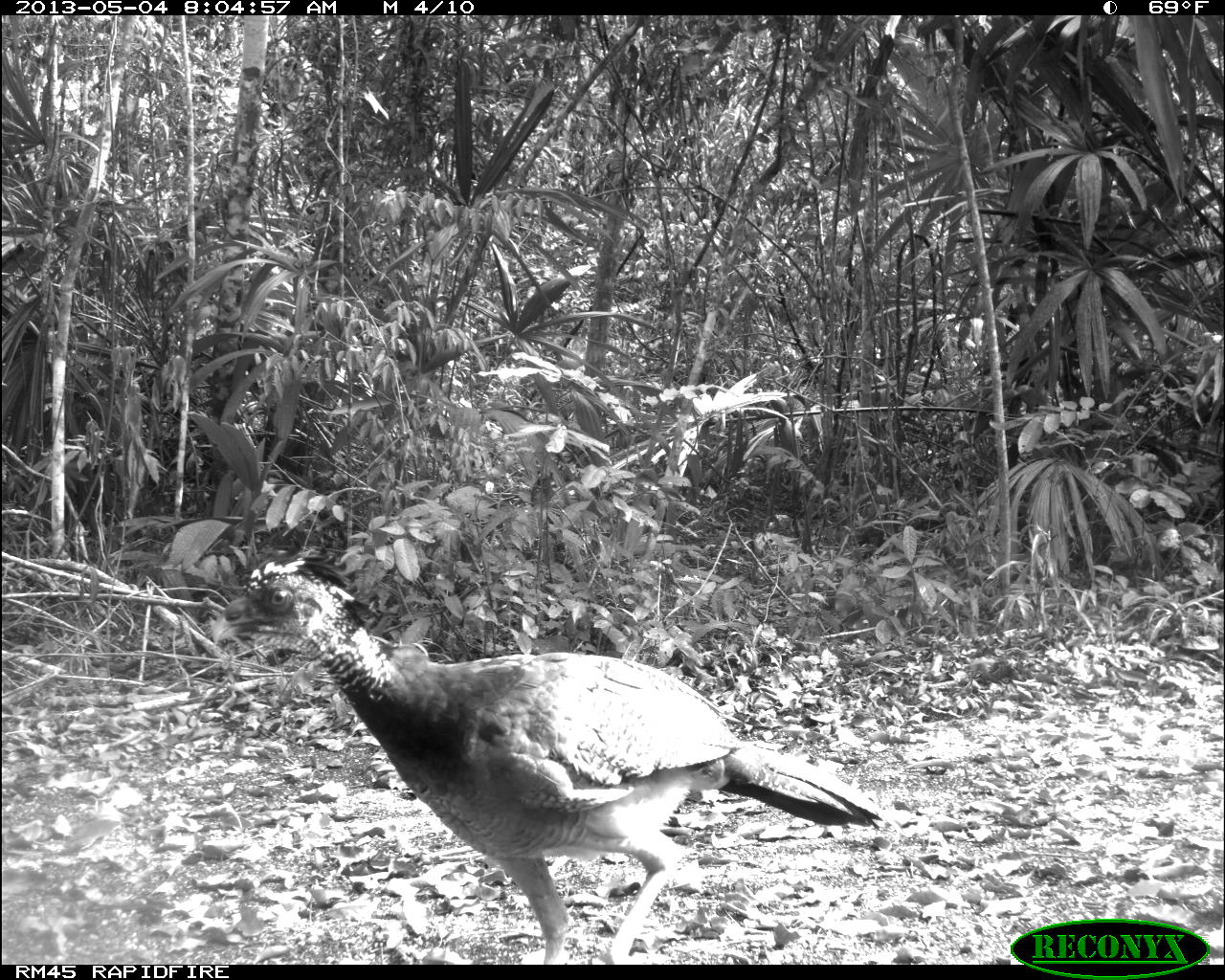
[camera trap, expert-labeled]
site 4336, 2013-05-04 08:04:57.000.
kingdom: Animalia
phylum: Chordata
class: Aves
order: Galliformes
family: Cracidae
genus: Crax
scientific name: Crax rubra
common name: great curassow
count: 1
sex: female